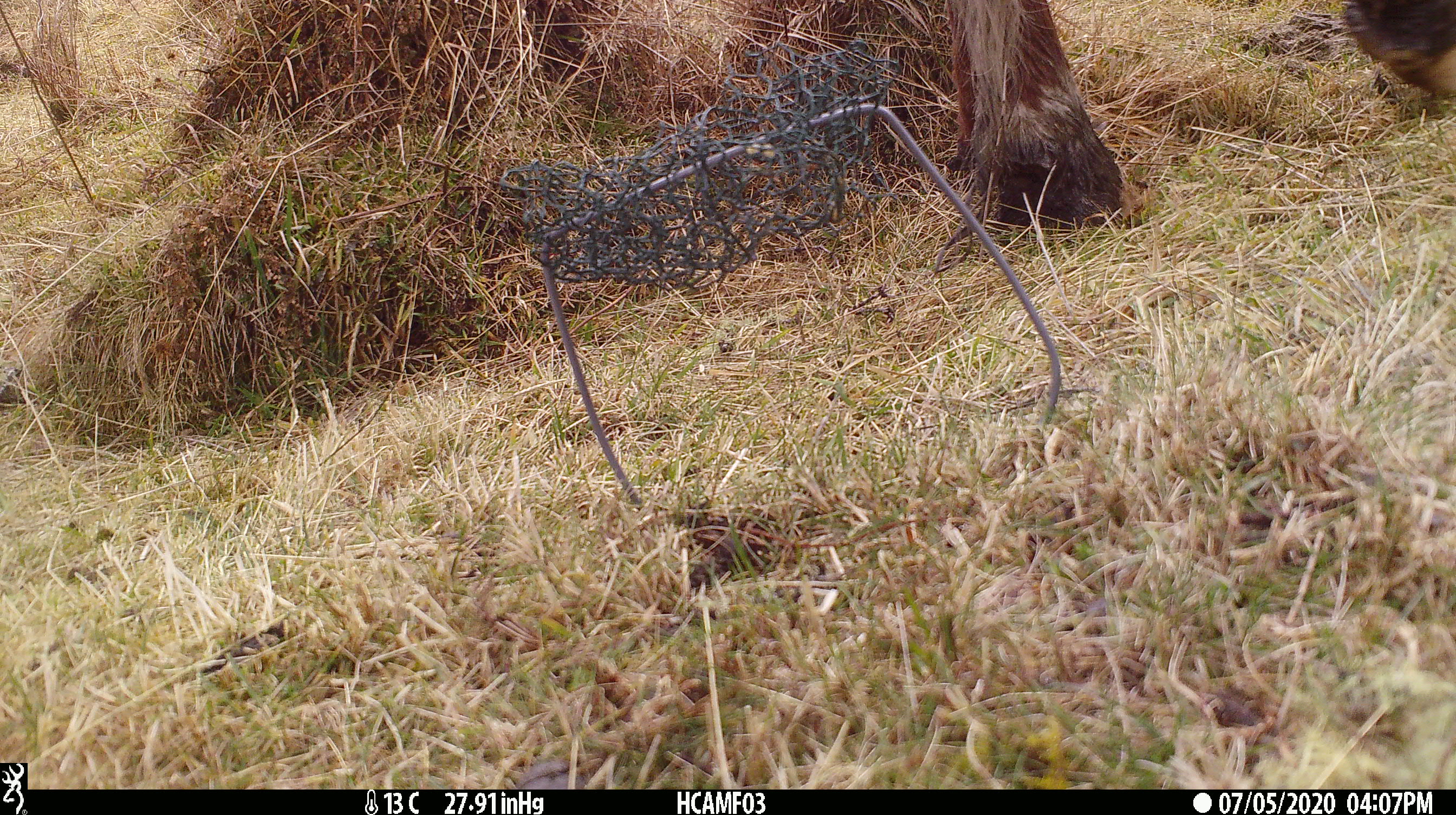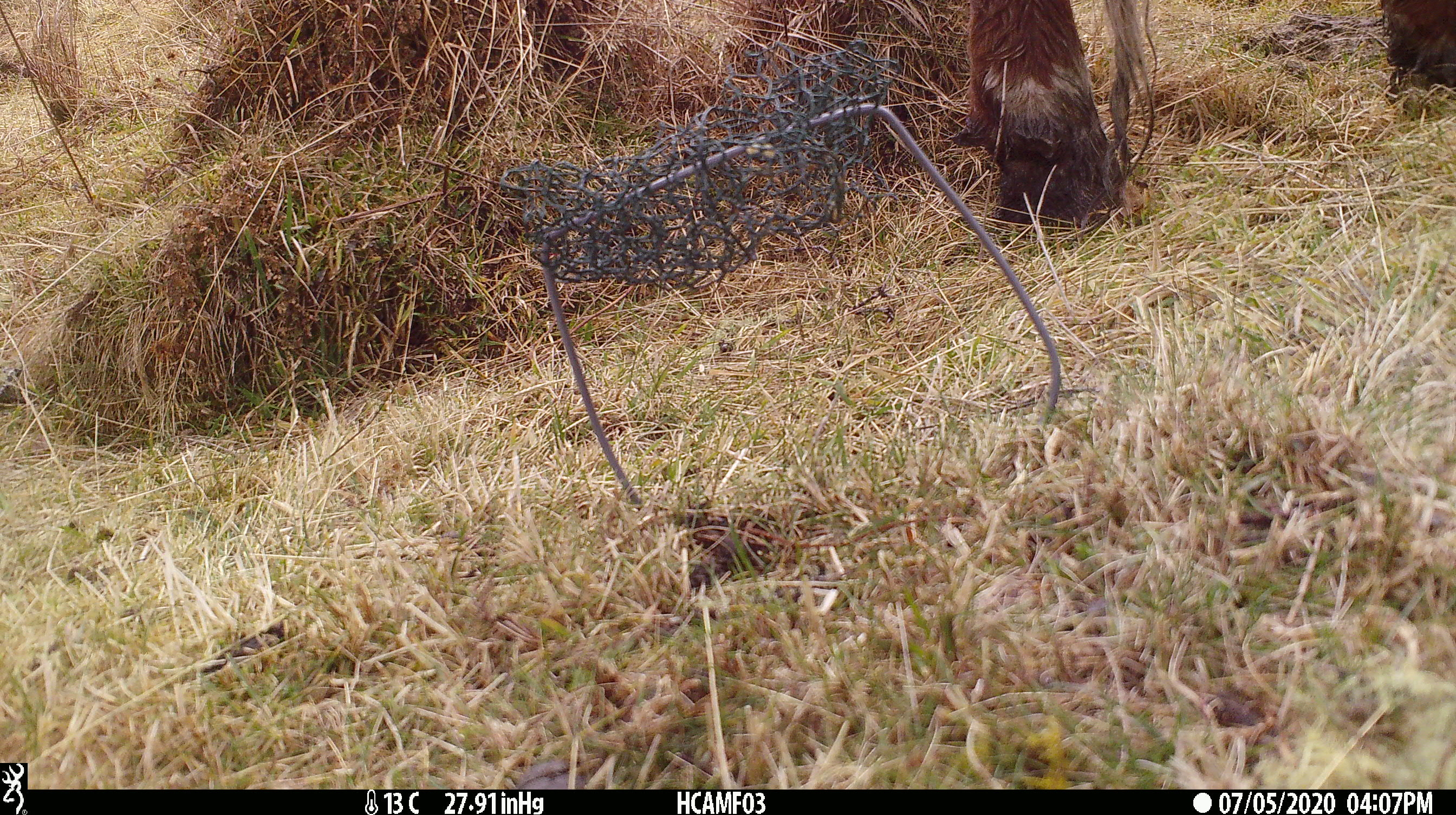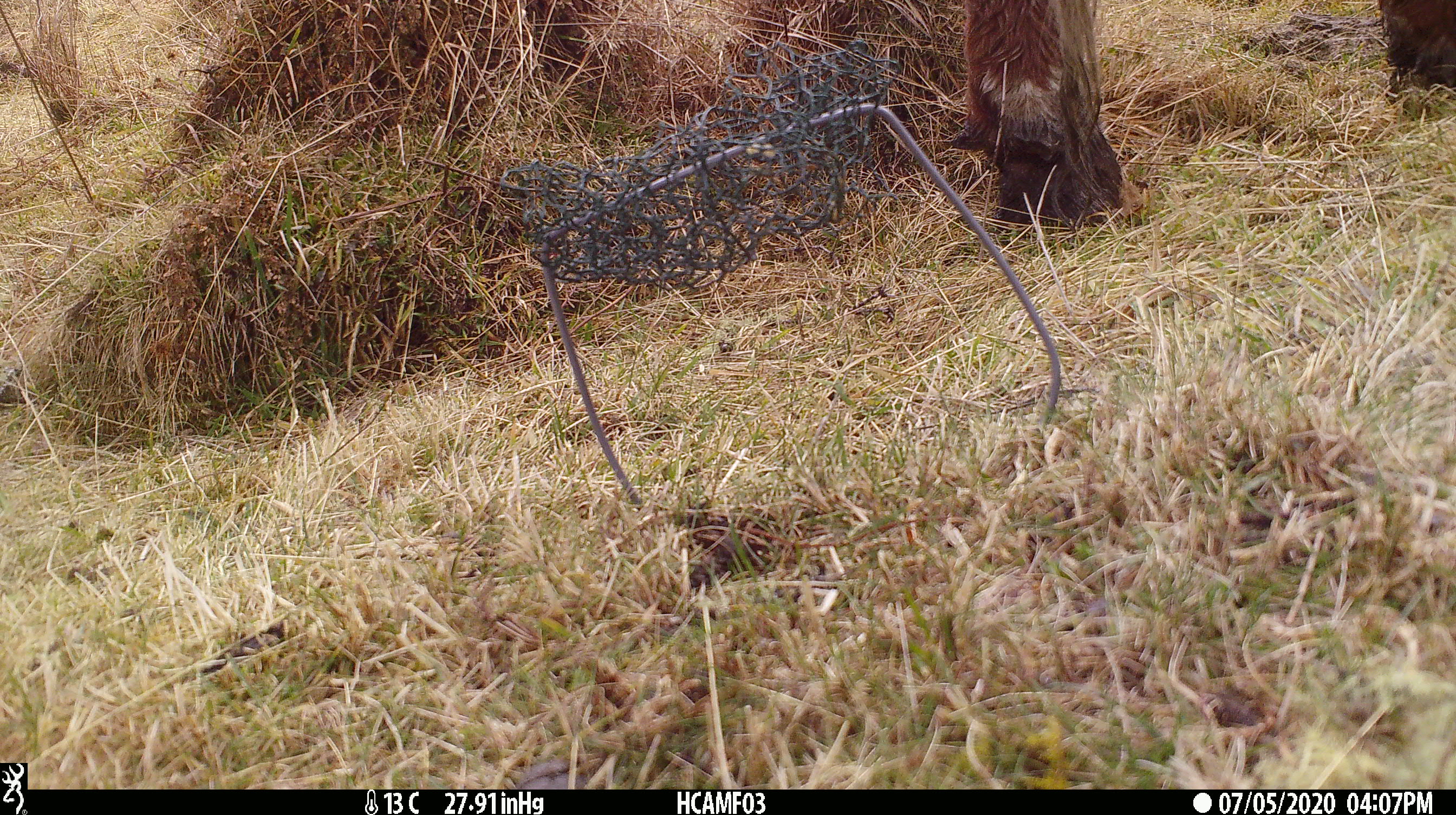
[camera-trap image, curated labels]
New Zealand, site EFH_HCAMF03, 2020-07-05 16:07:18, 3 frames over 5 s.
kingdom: Animalia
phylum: Chordata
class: Mammalia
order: Artiodactyla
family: Bovidae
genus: Bos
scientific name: Bos taurus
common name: domestic cow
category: cow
Cow (domestic cow) (Bos taurus).